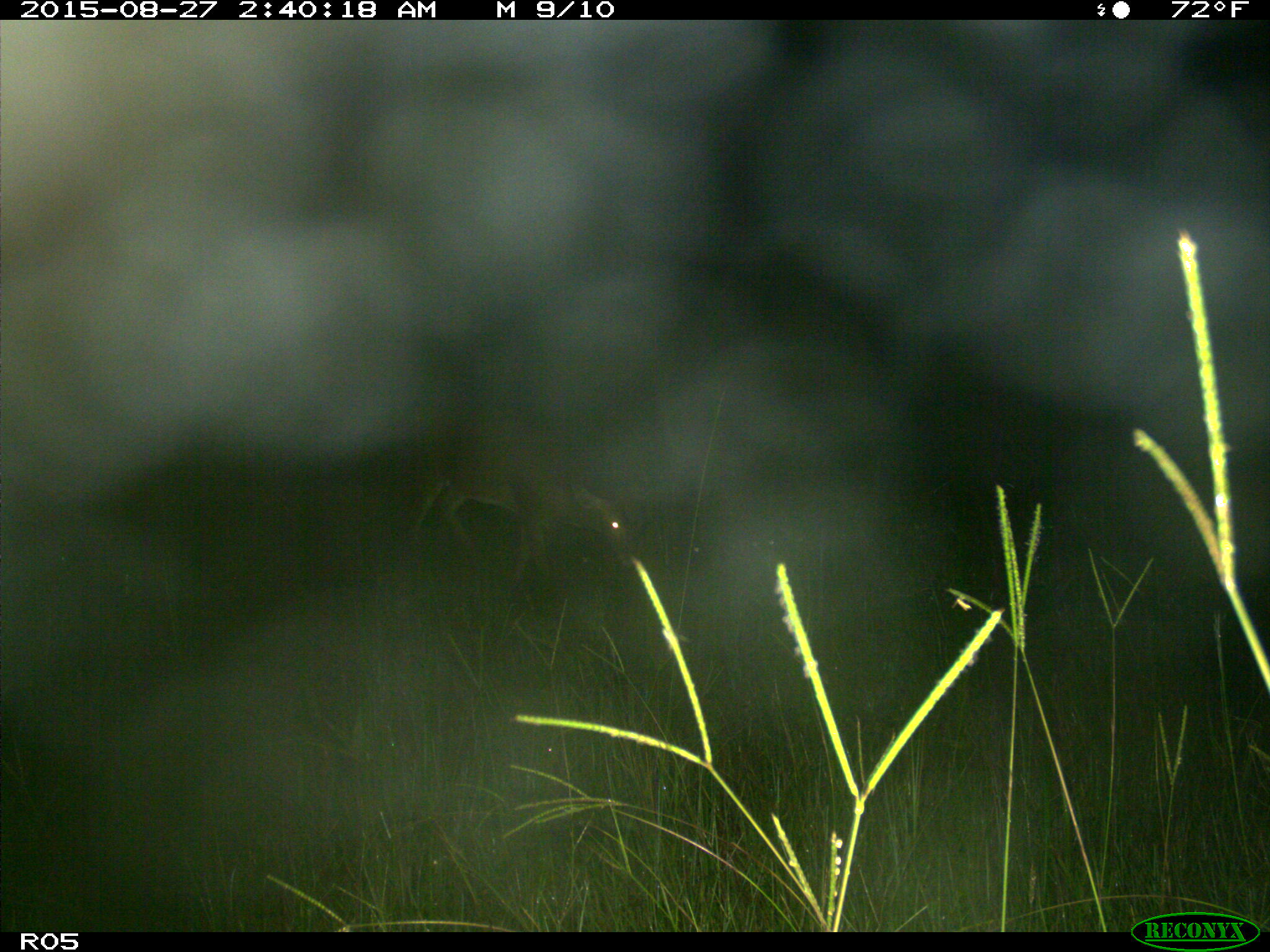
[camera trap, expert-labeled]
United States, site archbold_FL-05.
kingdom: Animalia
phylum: Chordata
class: Mammalia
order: Artiodactyla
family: Cervidae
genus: Odocoileus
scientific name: Odocoileus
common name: deer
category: unidentified deer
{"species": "unidentified deer (deer) (Odocoileus)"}